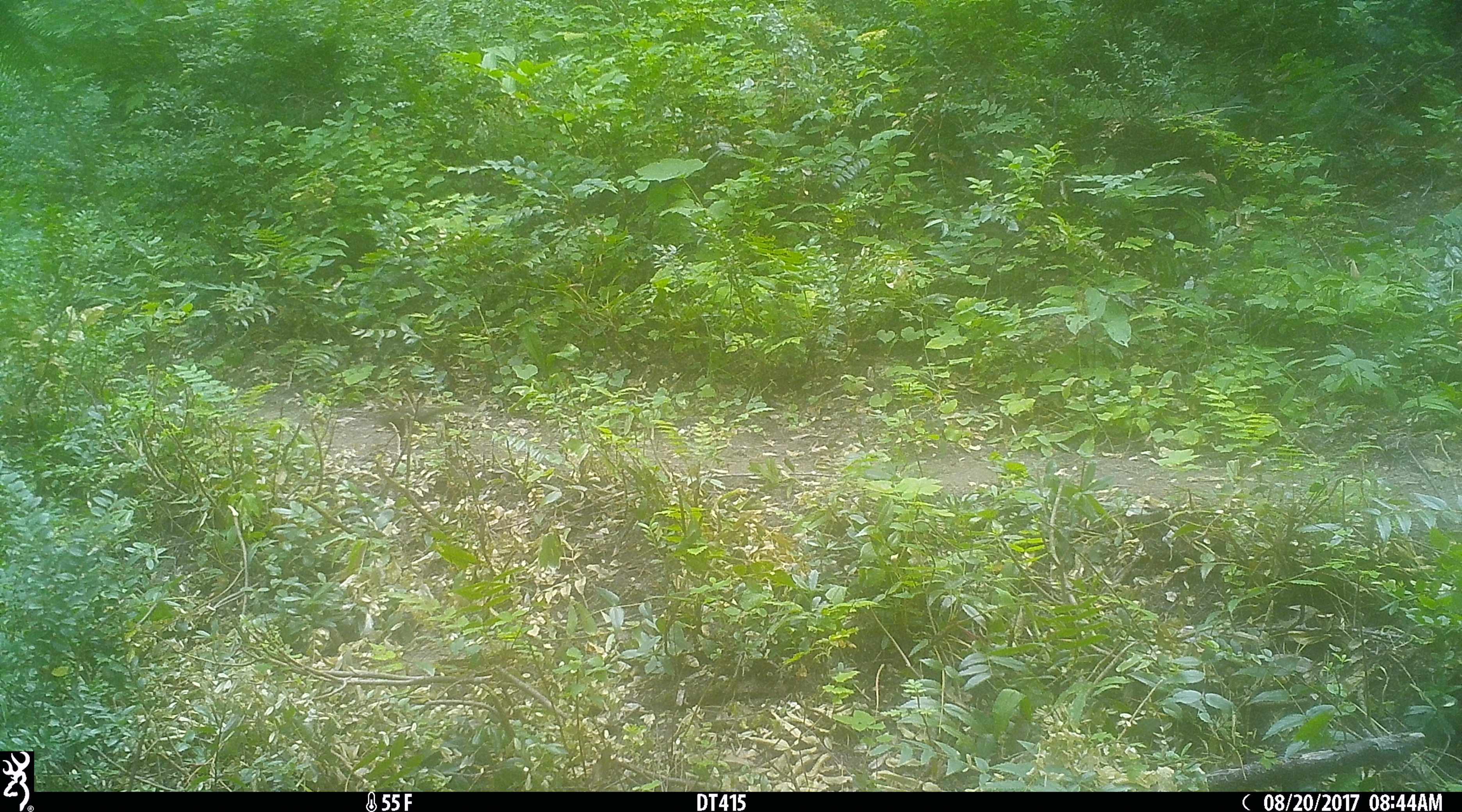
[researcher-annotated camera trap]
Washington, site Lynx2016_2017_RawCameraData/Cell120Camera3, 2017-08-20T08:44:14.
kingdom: Animalia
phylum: Chordata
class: Mammalia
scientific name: Mammalia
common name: small mammal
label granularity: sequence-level